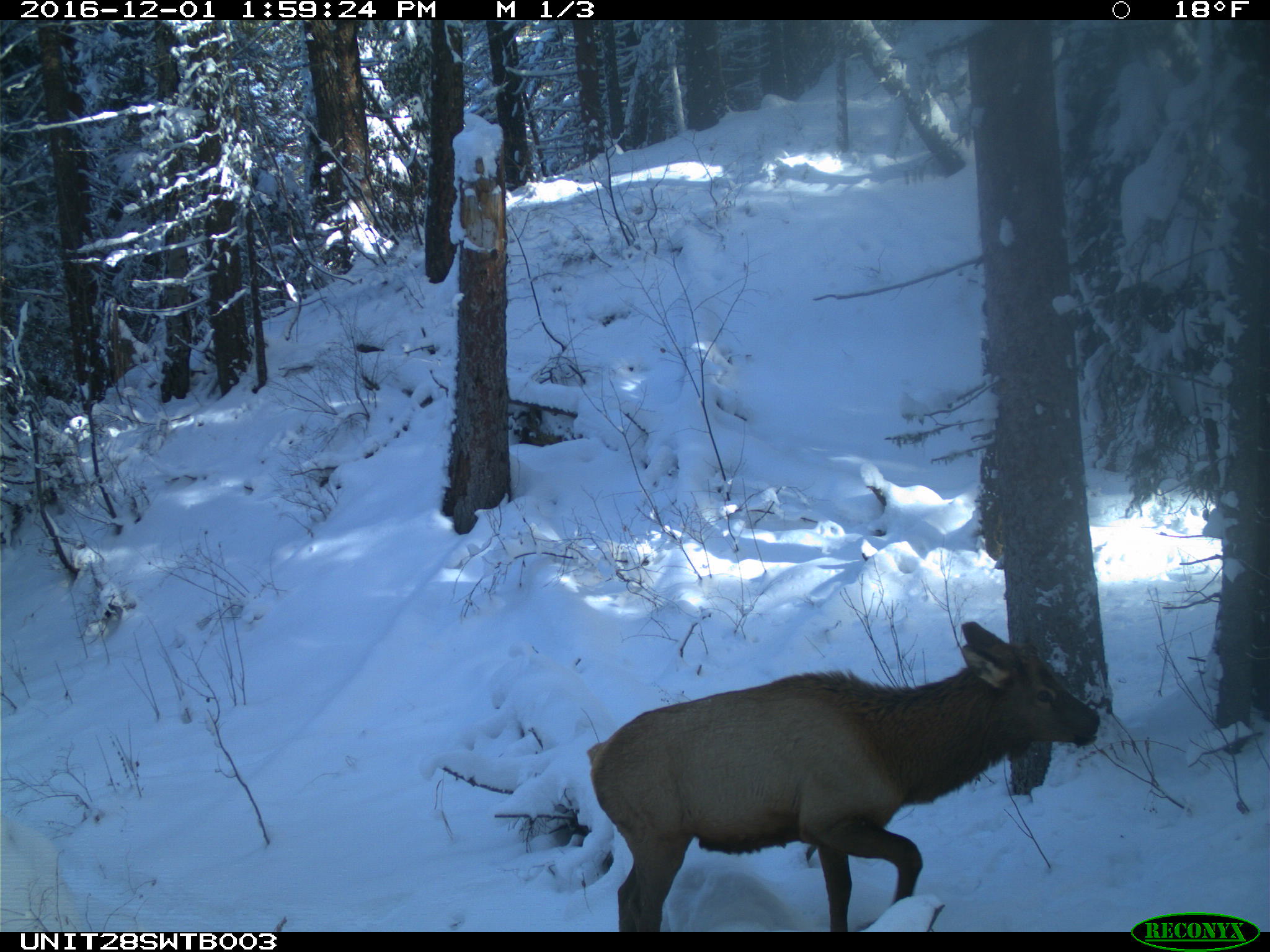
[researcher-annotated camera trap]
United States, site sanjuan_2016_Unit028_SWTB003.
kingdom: Animalia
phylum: Chordata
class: Mammalia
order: Artiodactyla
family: Cervidae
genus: Cervus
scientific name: Cervus elaphus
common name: red deer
Cervus elaphus (red deer).